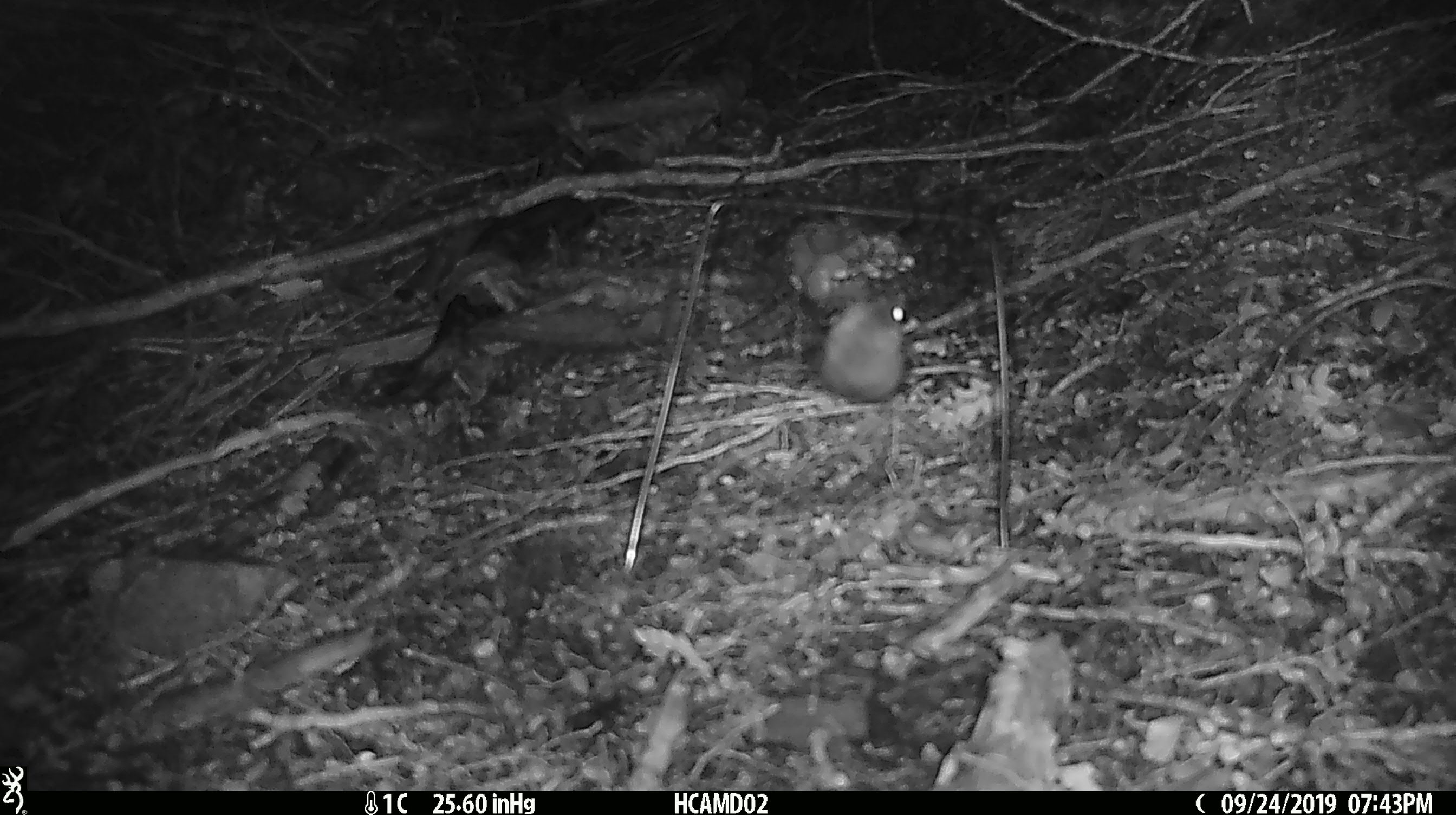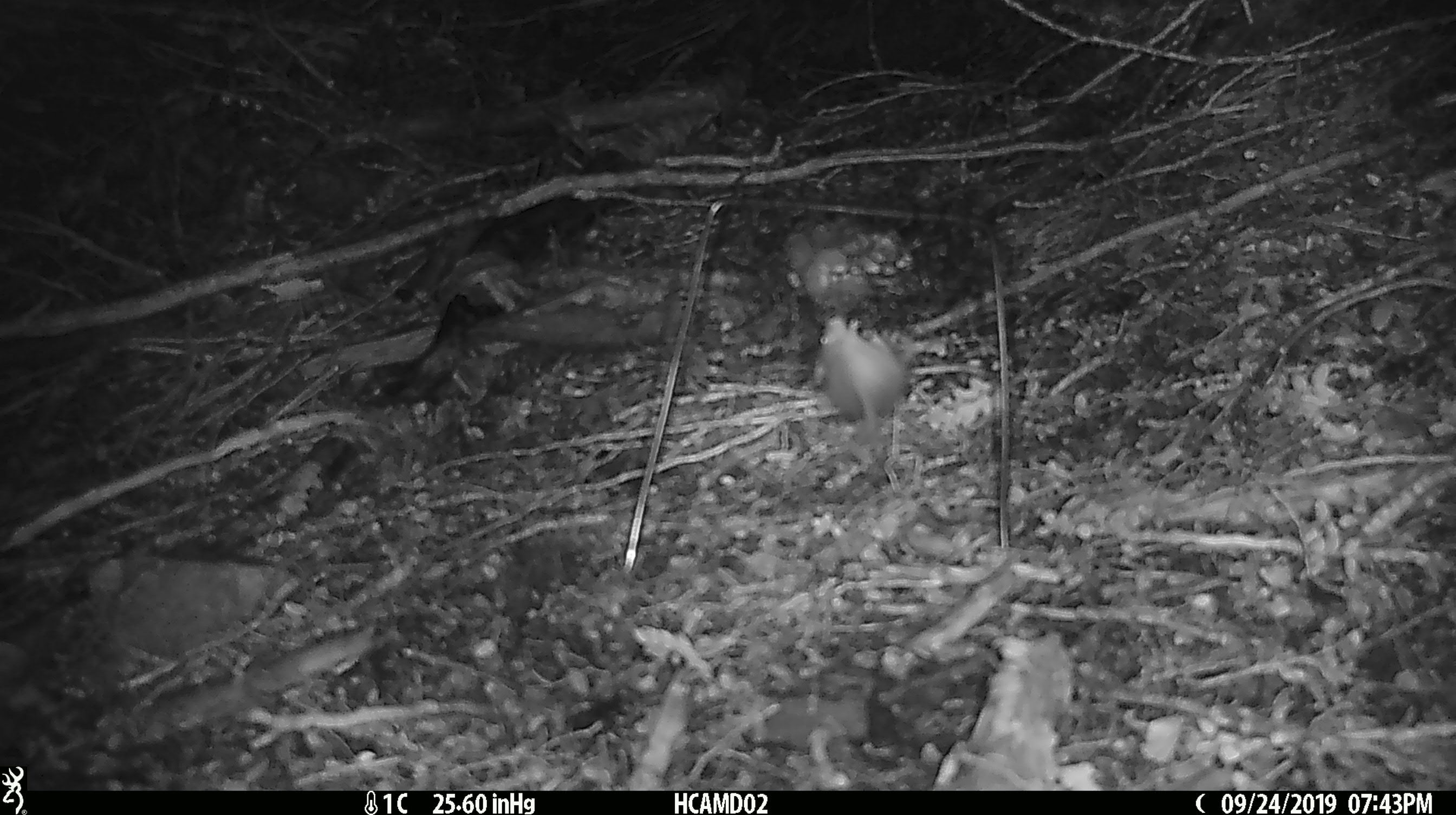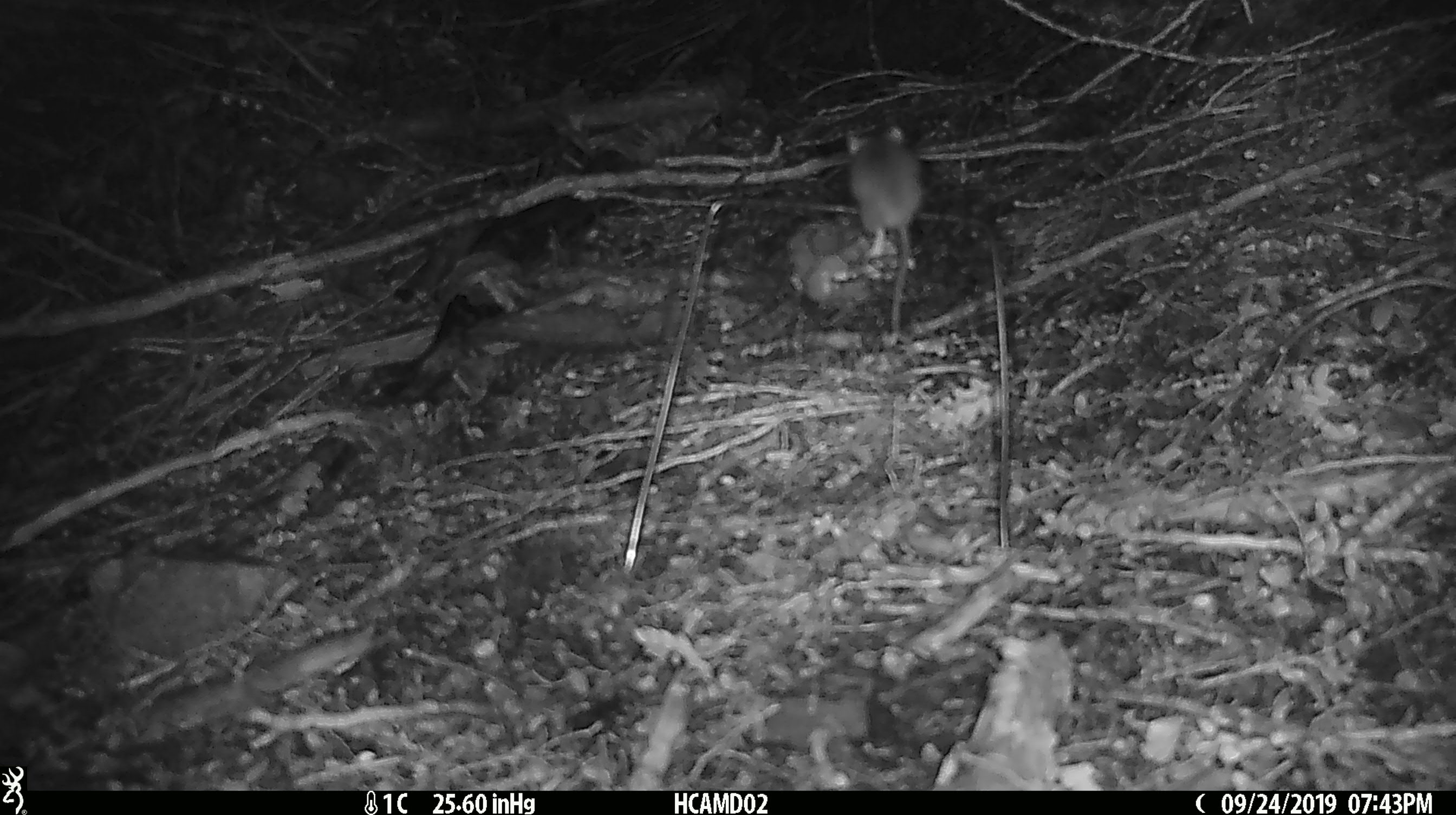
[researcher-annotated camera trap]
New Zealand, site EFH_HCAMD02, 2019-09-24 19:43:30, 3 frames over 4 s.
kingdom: Animalia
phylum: Chordata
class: Mammalia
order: Rodentia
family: Muridae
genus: Mus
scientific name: Mus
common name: mouse